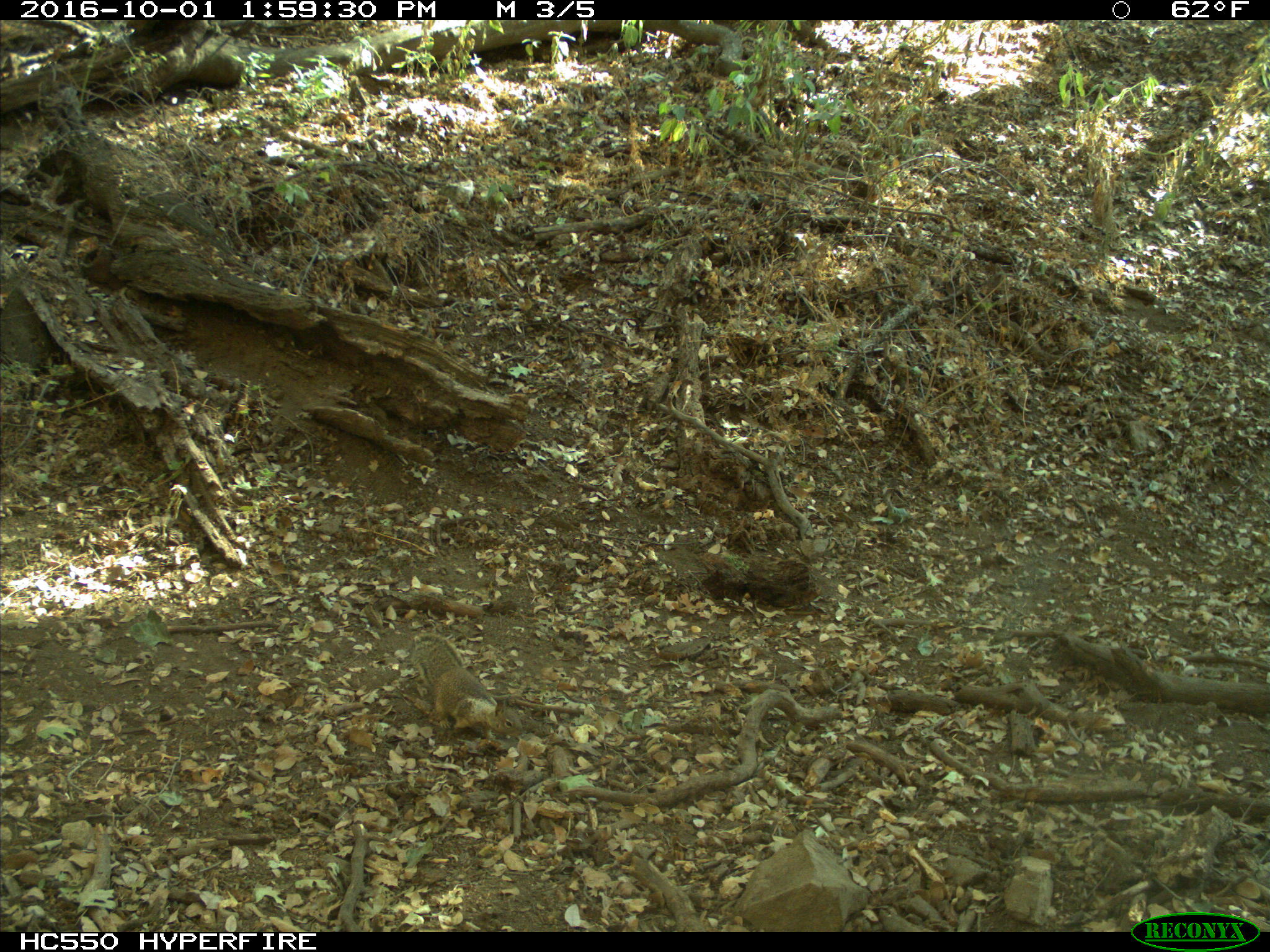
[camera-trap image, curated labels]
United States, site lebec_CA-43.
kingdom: Animalia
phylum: Chordata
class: Mammalia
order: Rodentia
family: Sciuridae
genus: Otospermophilus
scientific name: Otospermophilus beecheyi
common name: california ground squirrel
Otospermophilus beecheyi (california ground squirrel).